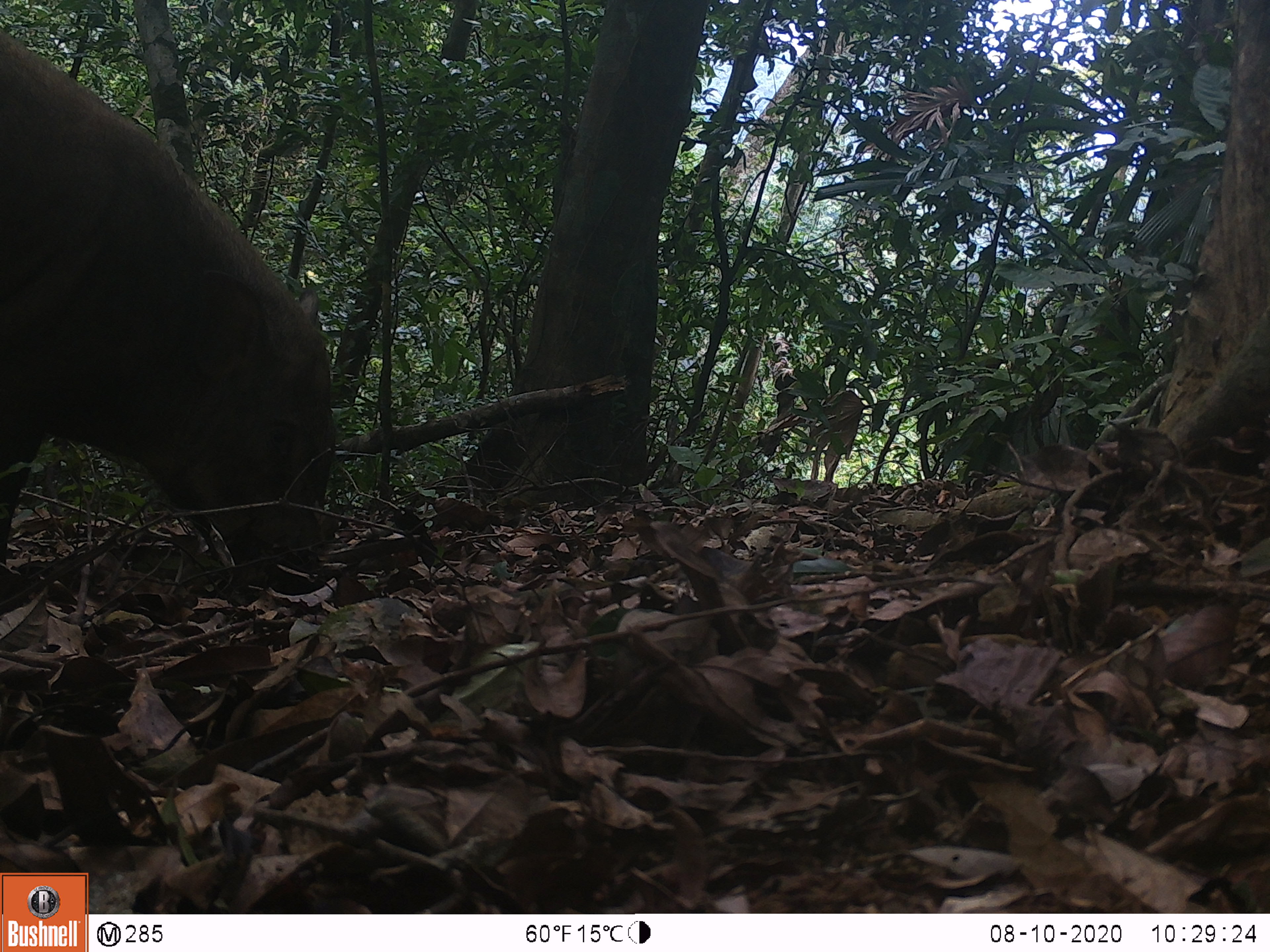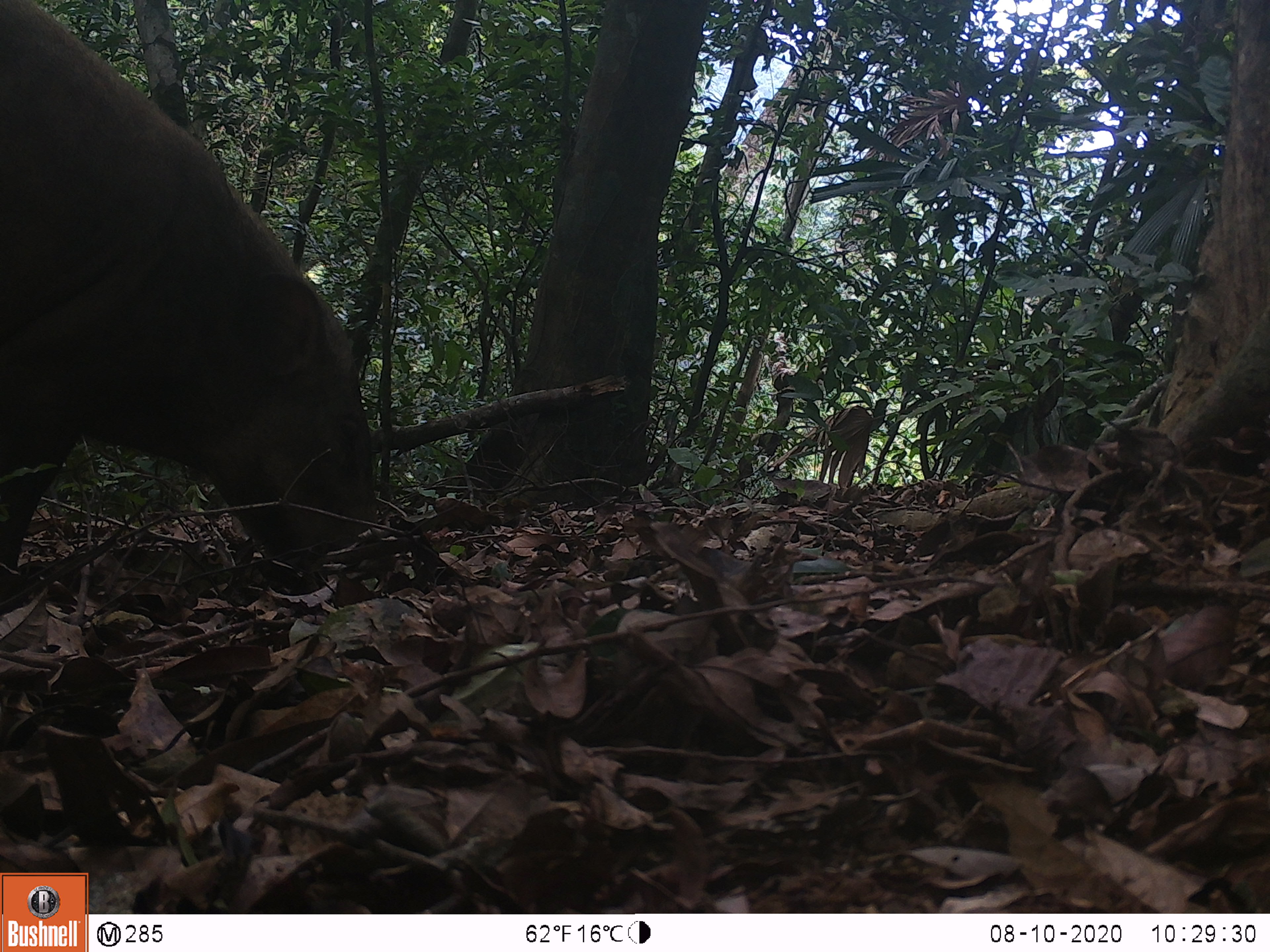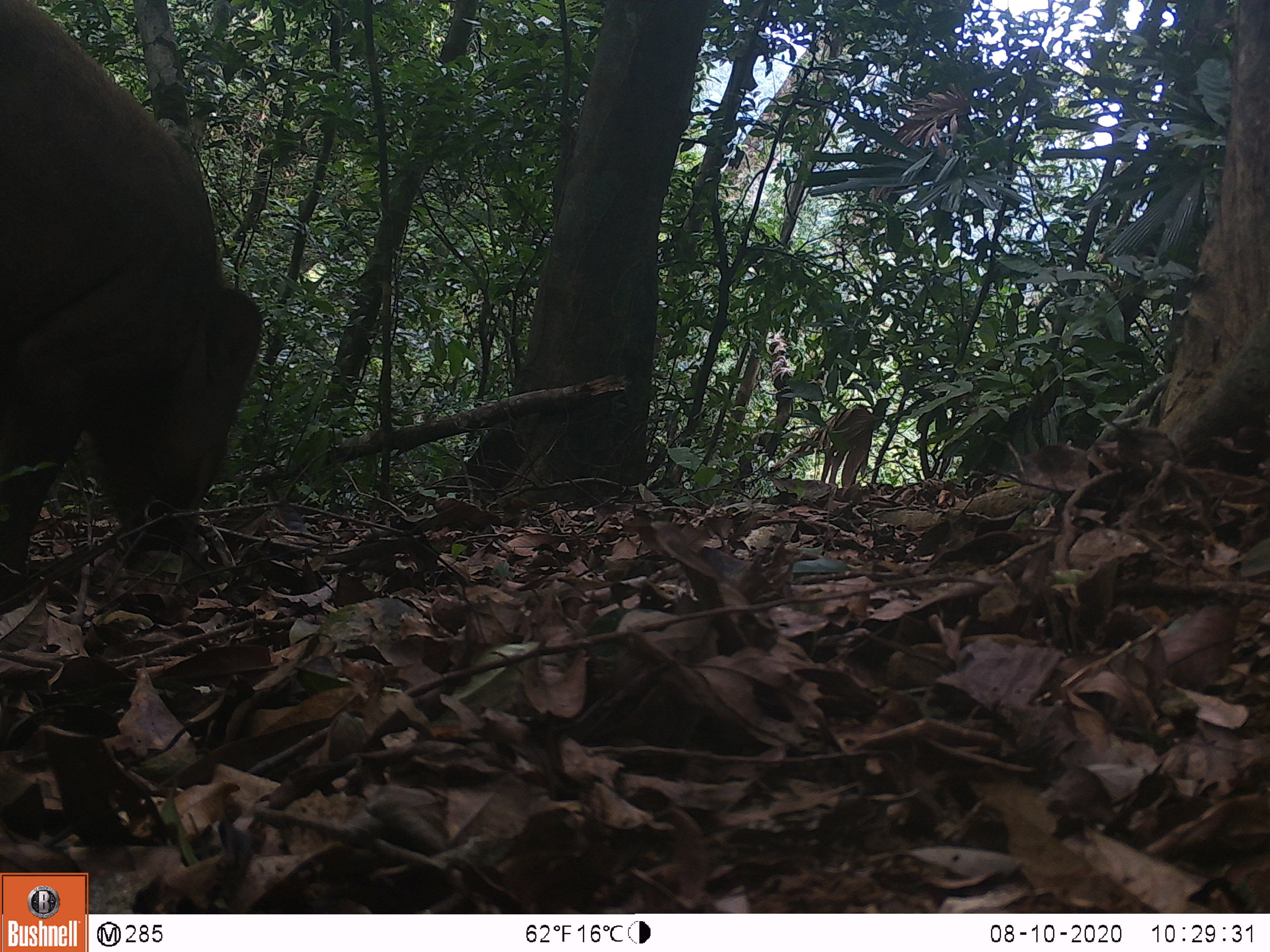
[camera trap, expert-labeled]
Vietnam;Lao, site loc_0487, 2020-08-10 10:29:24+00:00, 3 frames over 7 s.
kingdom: Animalia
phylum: Chordata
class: Mammalia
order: Artiodactyla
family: Suidae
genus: Sus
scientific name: Sus scrofa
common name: eurasian wild pig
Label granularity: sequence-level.